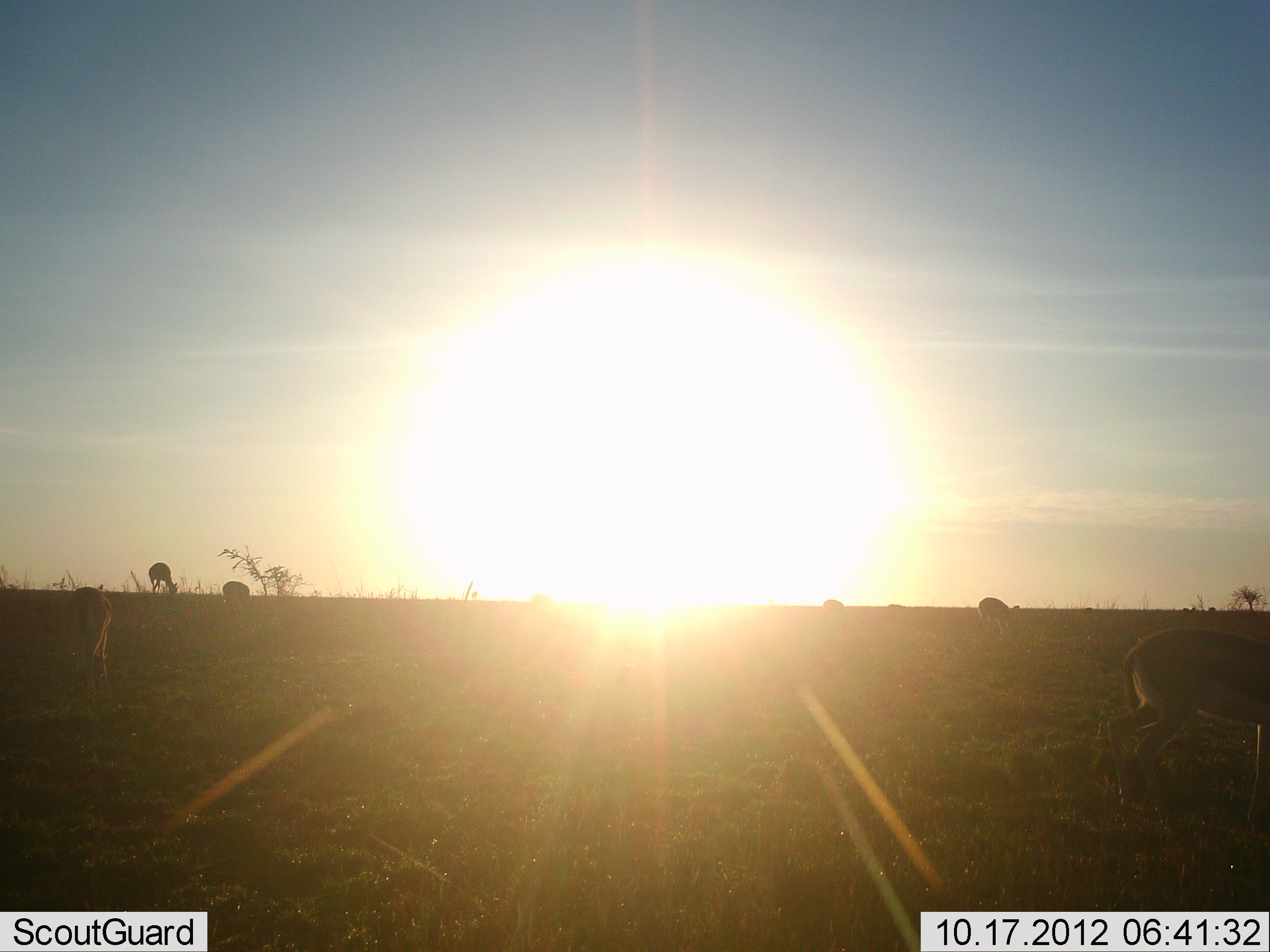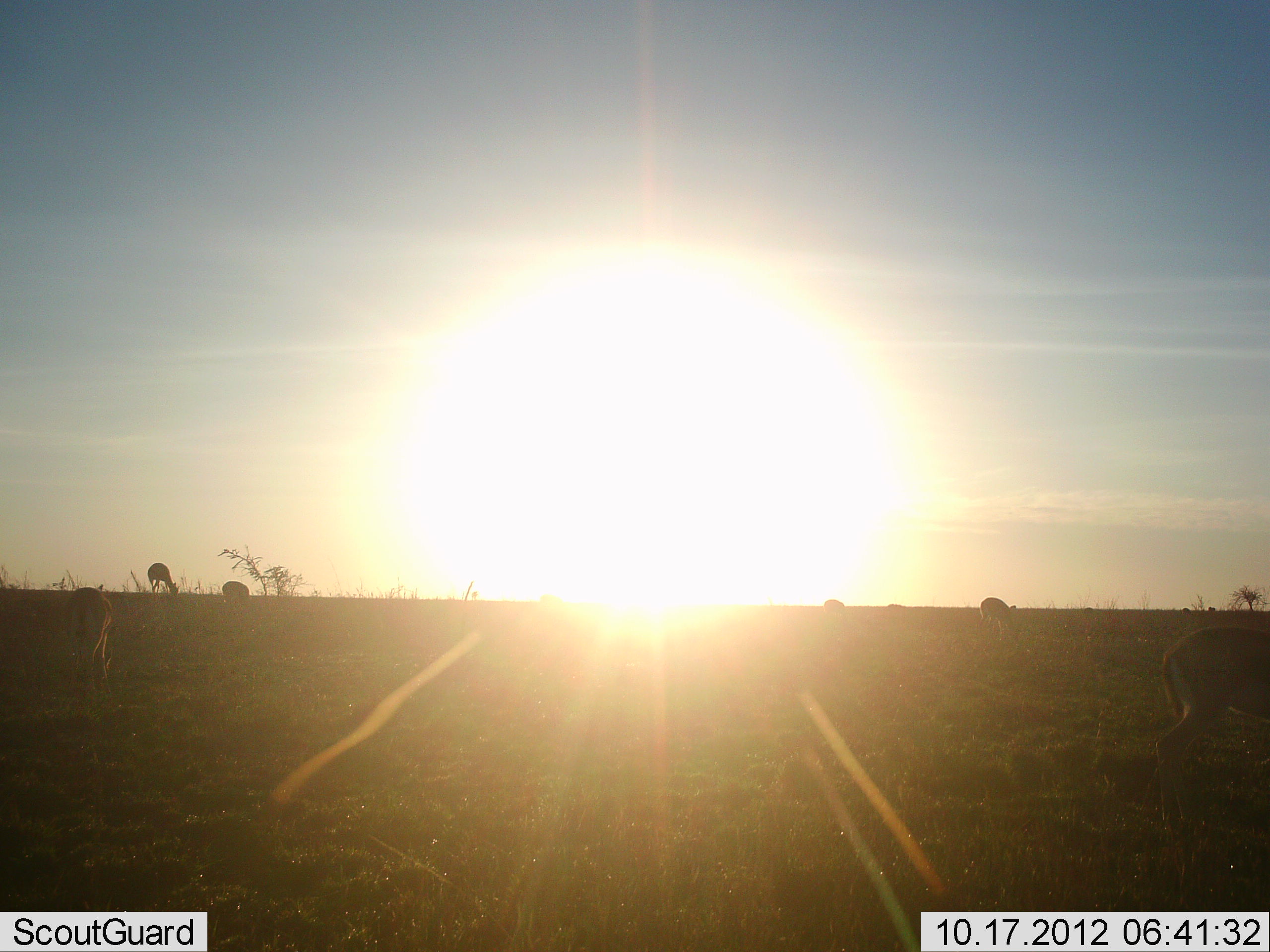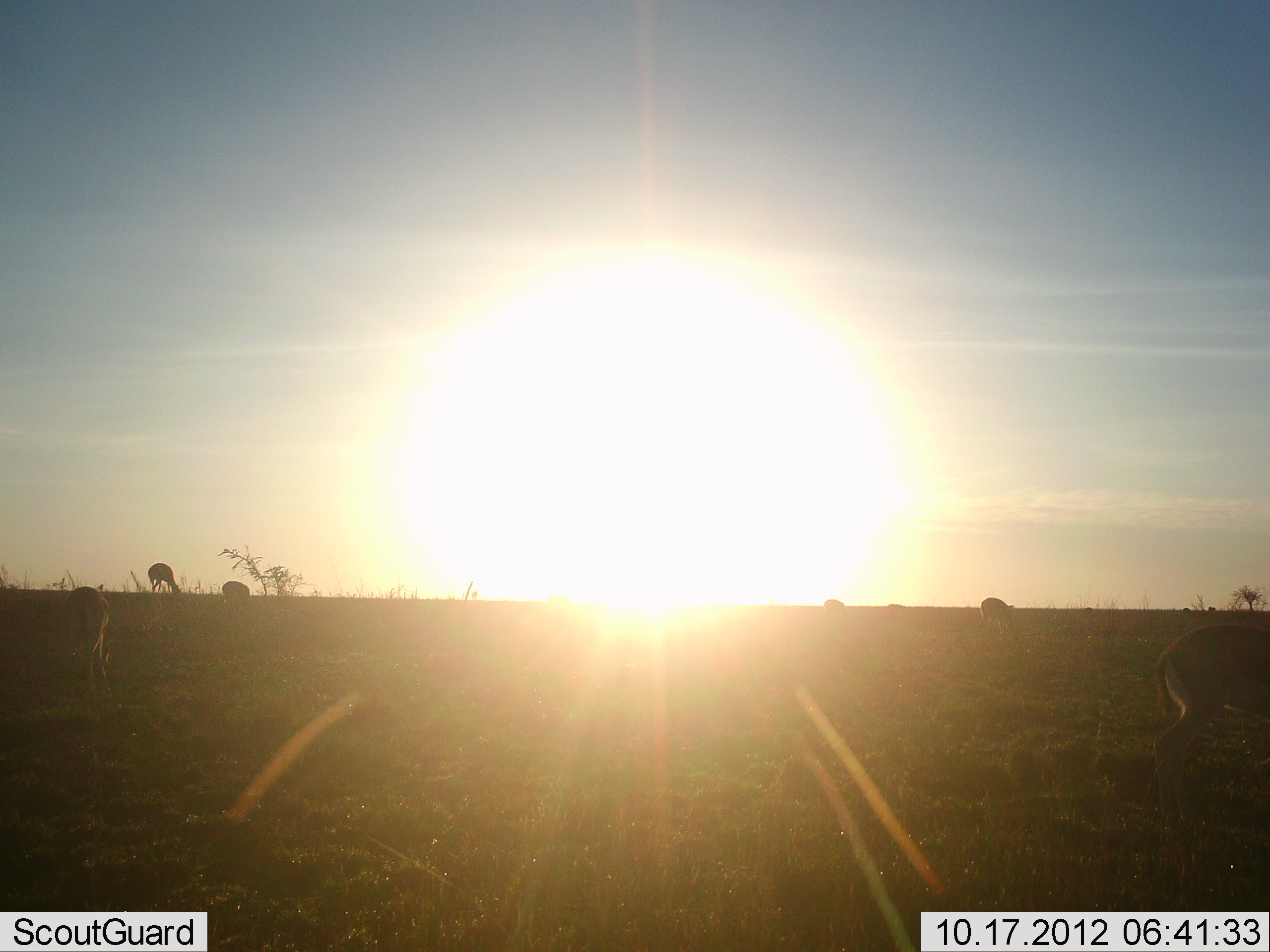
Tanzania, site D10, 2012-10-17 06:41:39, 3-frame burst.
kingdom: Animalia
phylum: Chordata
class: Mammalia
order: Artiodactyla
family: Bovidae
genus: Eudorcas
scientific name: Eudorcas thomsonii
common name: thomson's gazelle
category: gazellethomsons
Gazellethomsons (thomson's gazelle) (Eudorcas thomsonii), count 6. Behavior (volunteer vote fractions): standing 60%, resting 0%, moving 30%, interacting 0%. Young present (vote fraction): 0%. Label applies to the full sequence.